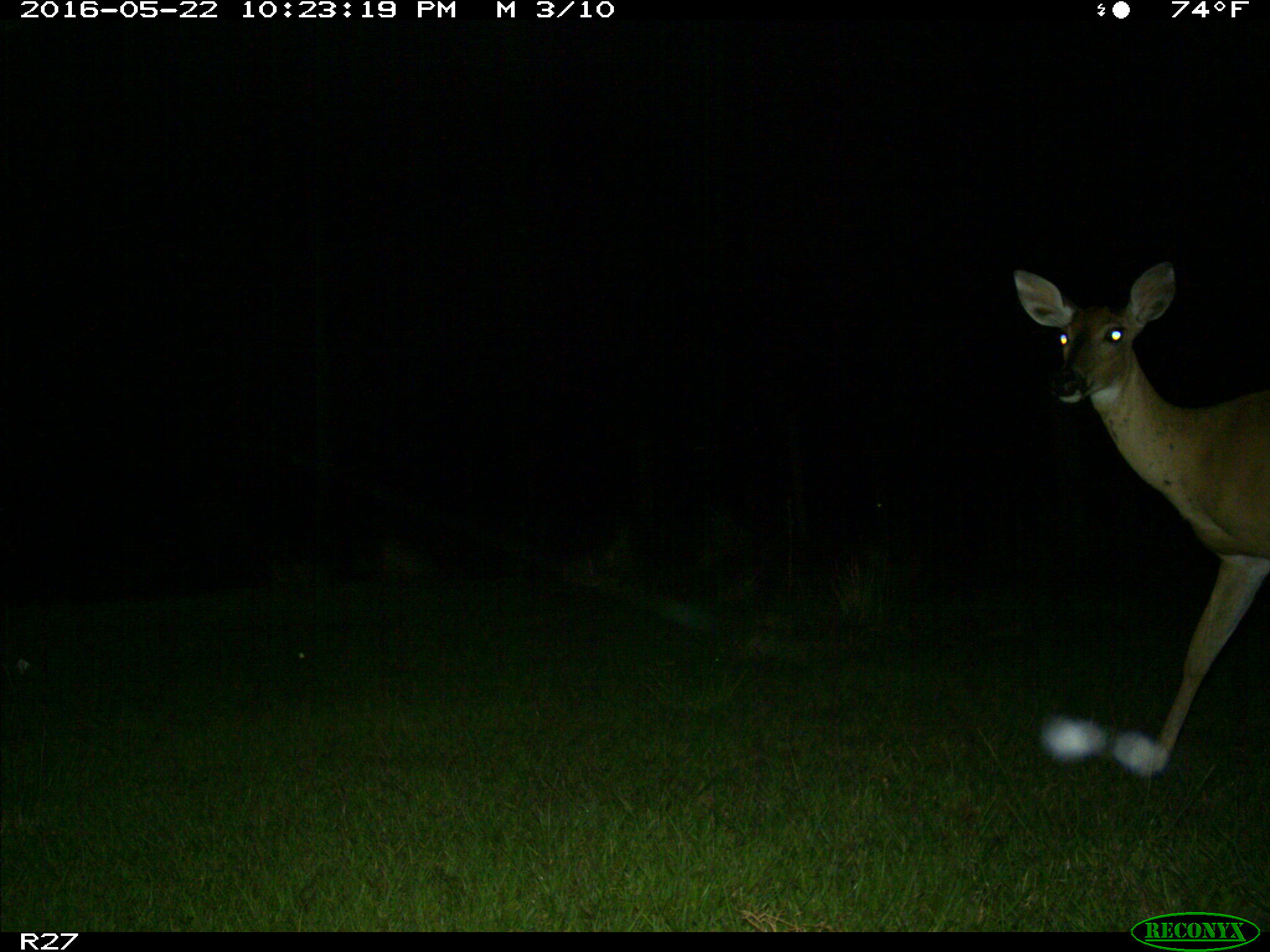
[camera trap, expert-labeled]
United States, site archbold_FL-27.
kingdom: Animalia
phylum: Chordata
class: Mammalia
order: Artiodactyla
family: Cervidae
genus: Odocoileus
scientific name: Odocoileus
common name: deer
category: unidentified deer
Unidentified deer (deer) (Odocoileus).